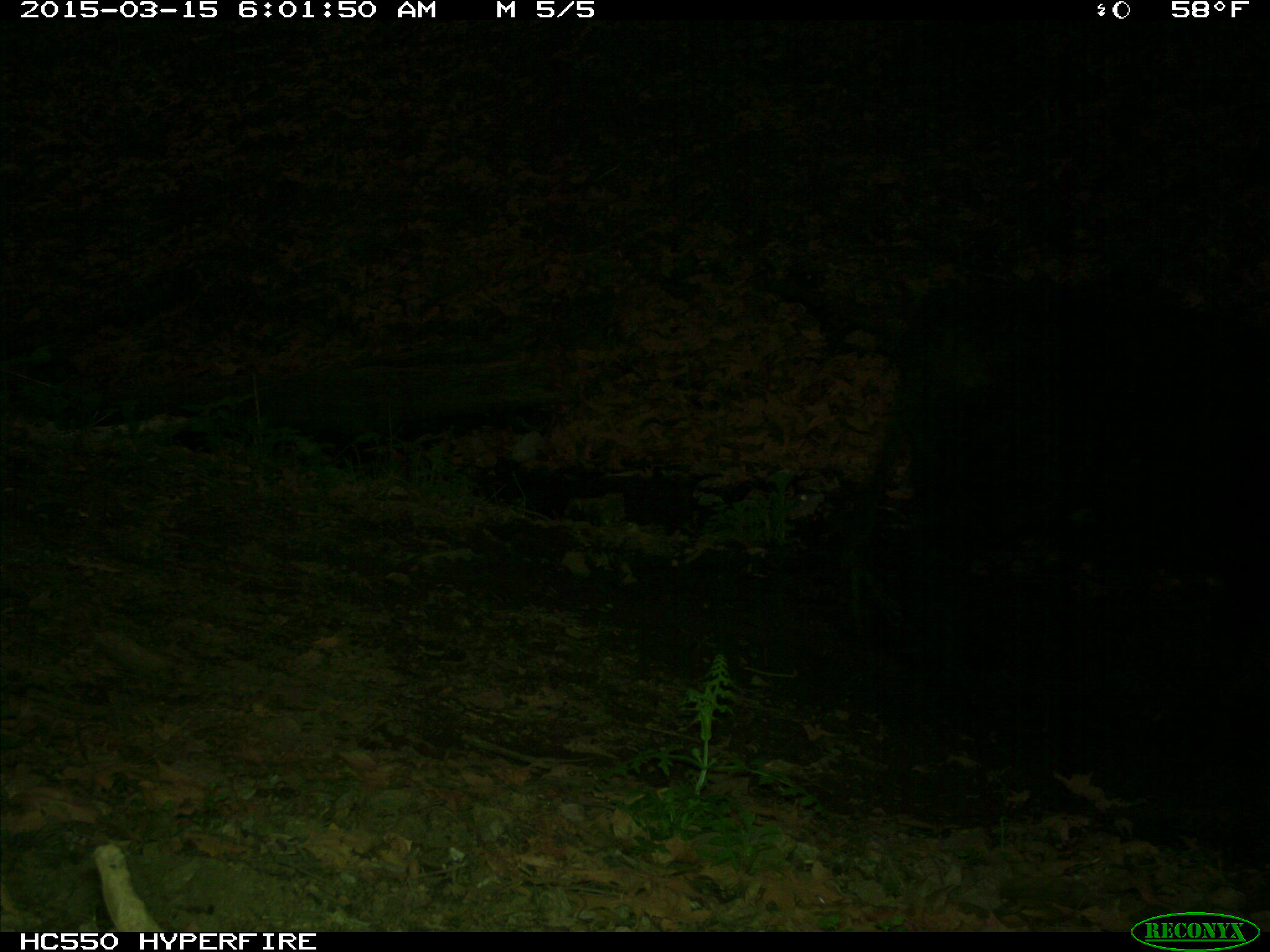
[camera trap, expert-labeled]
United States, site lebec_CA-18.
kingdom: Animalia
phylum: Chordata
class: Mammalia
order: Artiodactyla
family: Bovidae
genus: Bos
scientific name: Bos taurus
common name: domestic cow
Bos taurus (domestic cow).